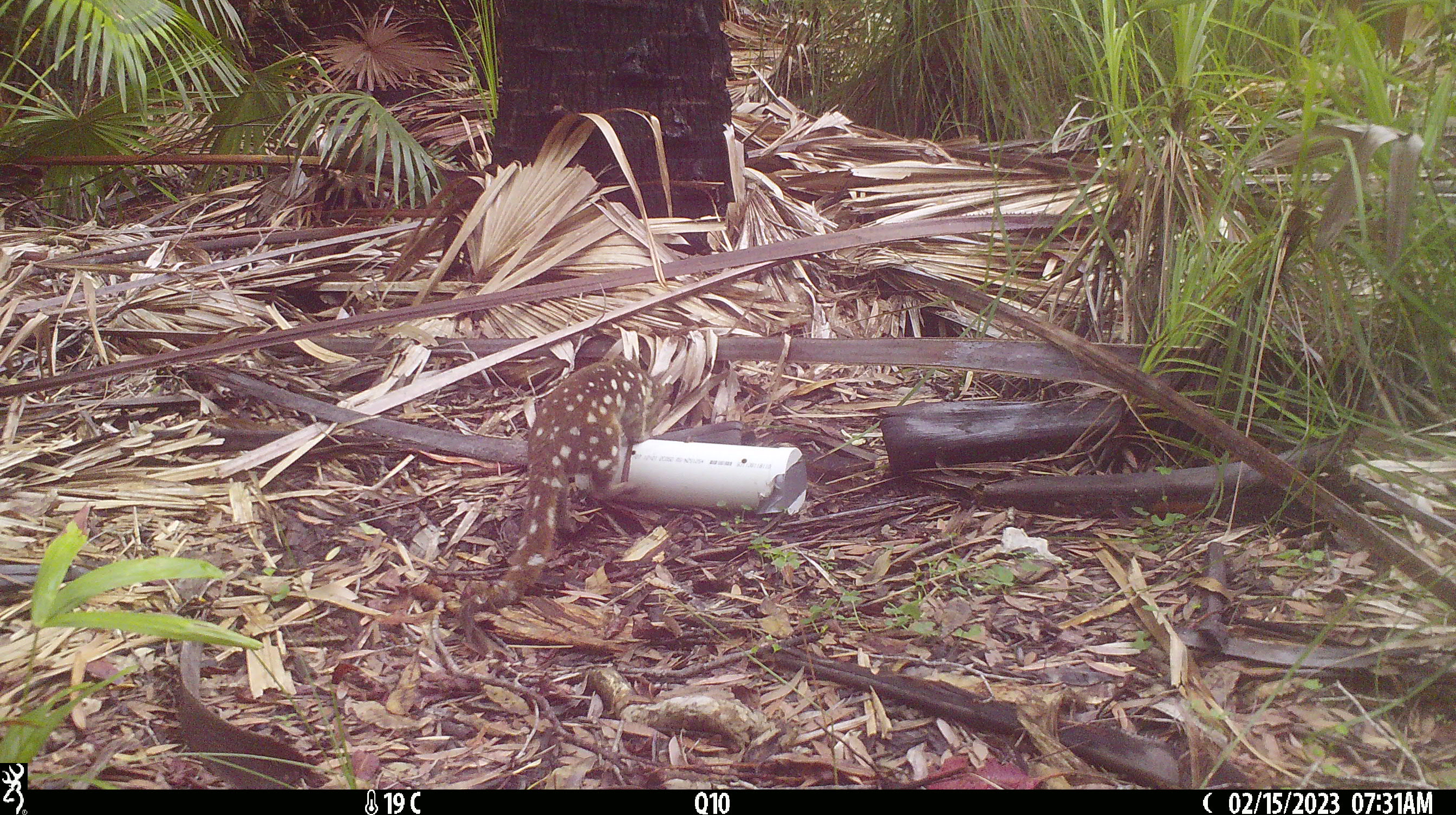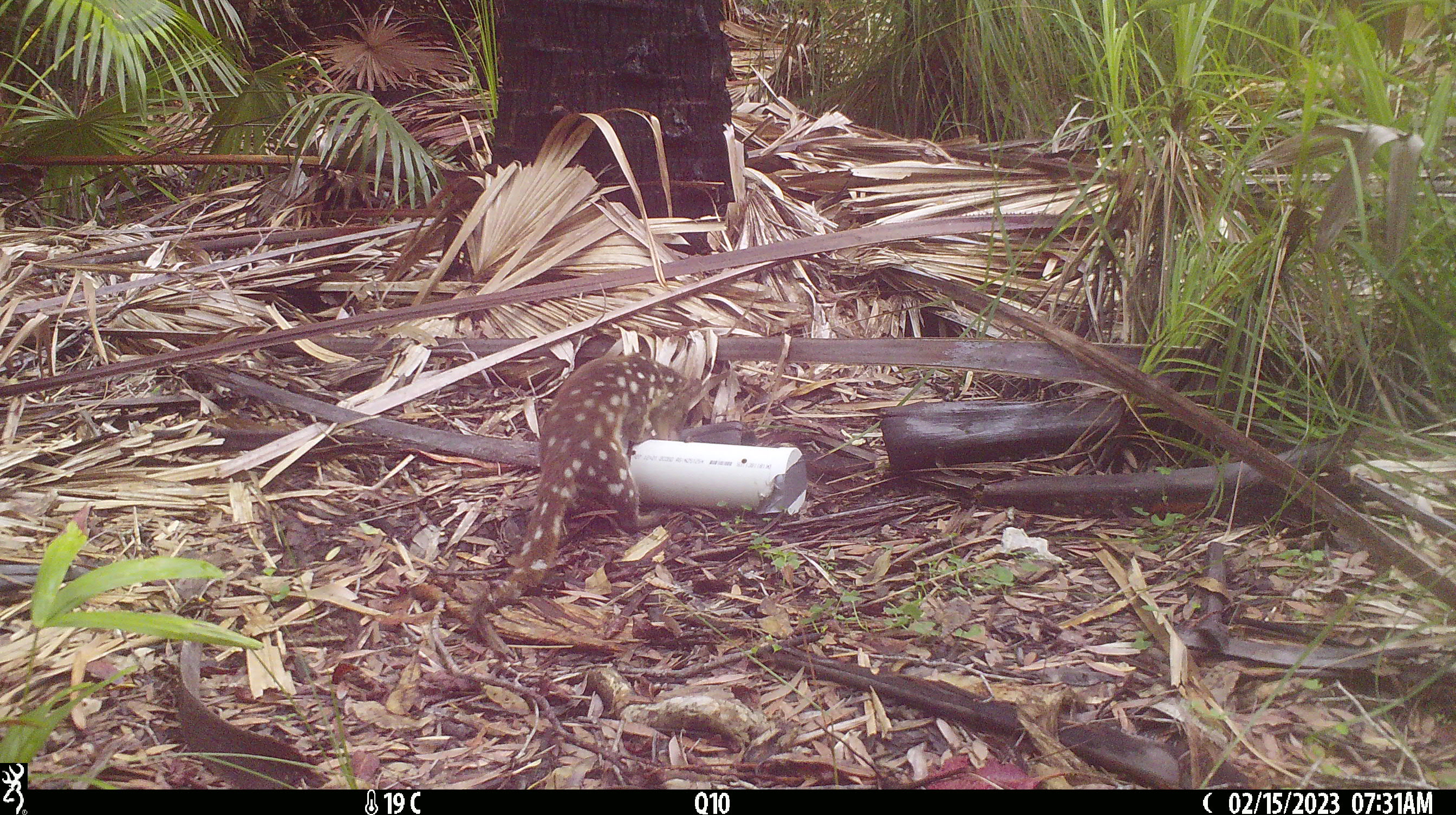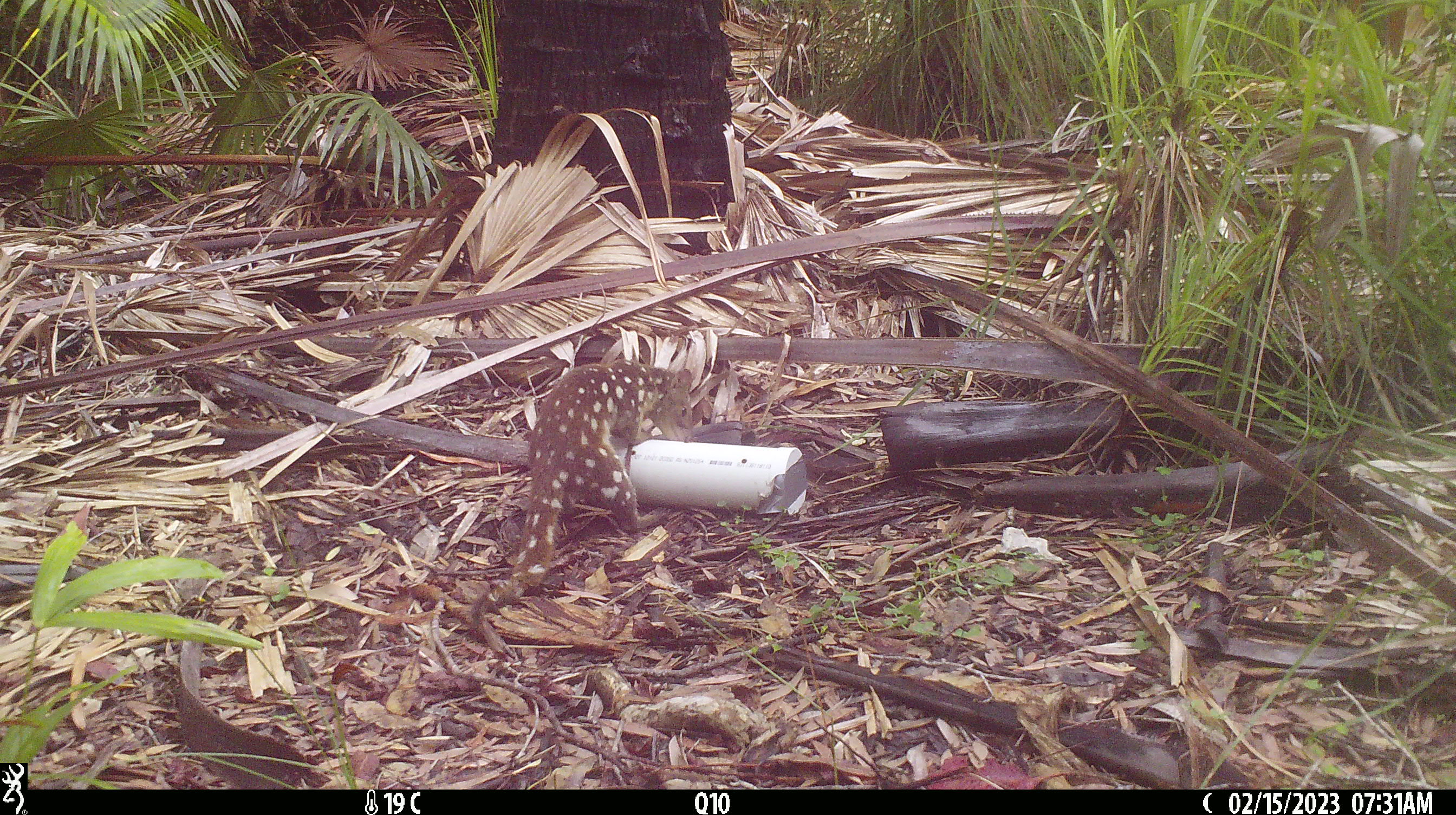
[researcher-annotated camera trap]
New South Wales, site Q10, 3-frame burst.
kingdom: Animalia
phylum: Chordata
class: Mammalia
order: Dasyuromorphia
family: Dasyuridae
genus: Dasyurus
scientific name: Dasyurus maculatus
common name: spotted-tailed quoll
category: quoll